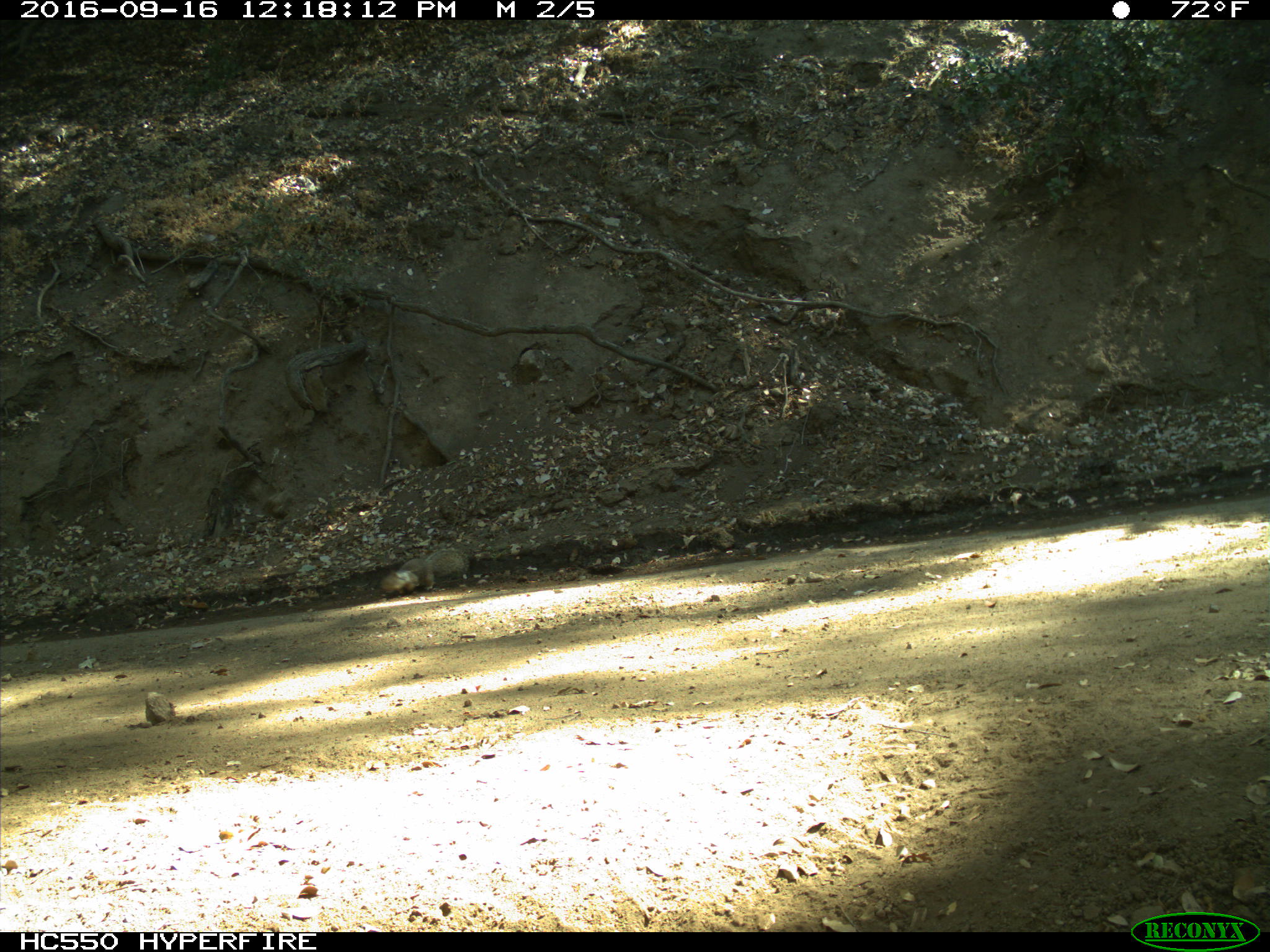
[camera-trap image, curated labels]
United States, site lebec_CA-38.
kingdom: Animalia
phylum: Chordata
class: Mammalia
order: Rodentia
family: Sciuridae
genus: Otospermophilus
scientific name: Otospermophilus beecheyi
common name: california ground squirrel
Otospermophilus beecheyi (california ground squirrel).